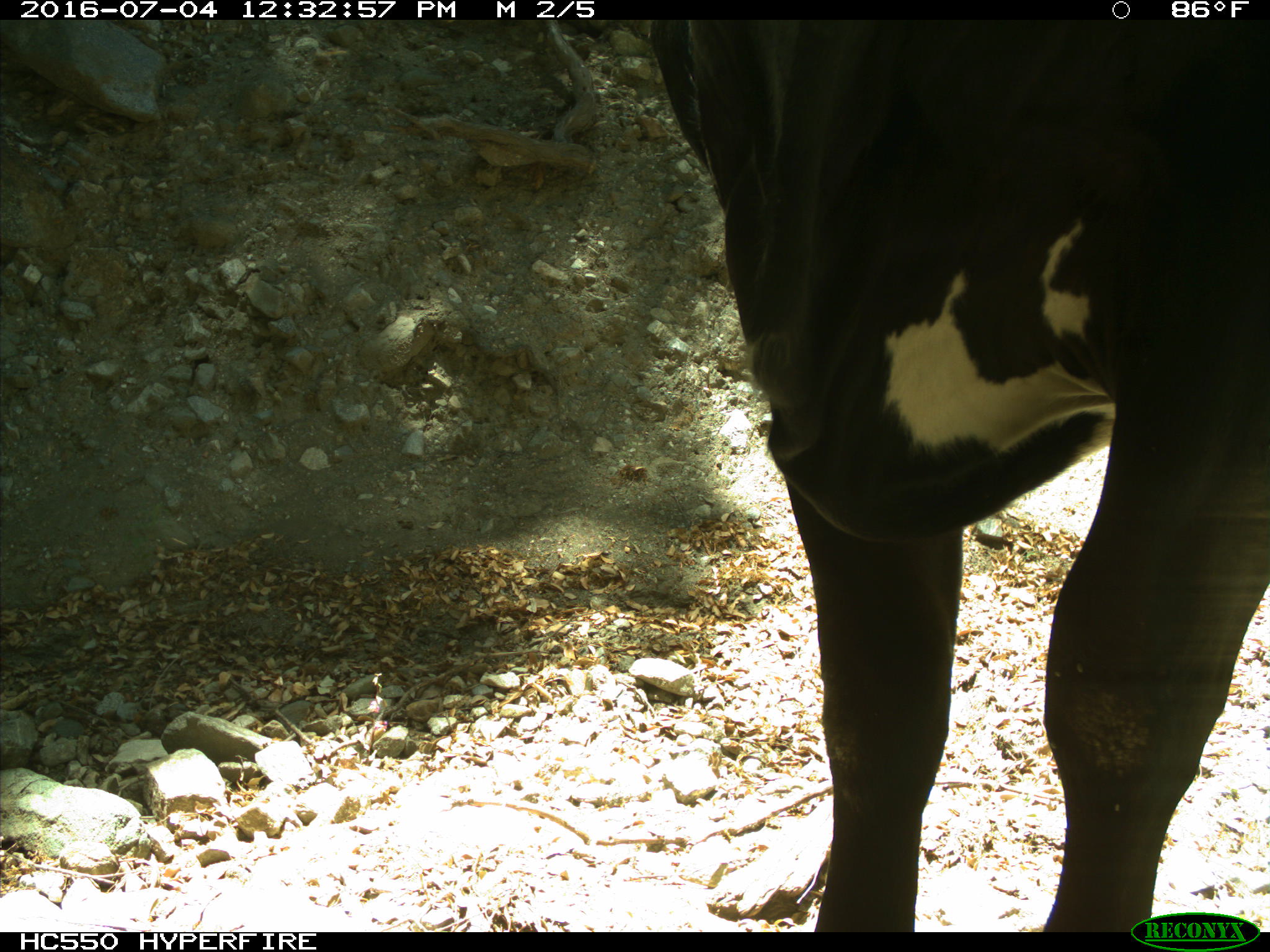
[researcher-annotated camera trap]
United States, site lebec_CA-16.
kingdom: Animalia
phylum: Chordata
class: Mammalia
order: Artiodactyla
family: Bovidae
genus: Bos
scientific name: Bos taurus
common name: domestic cow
Bos taurus (domestic cow).